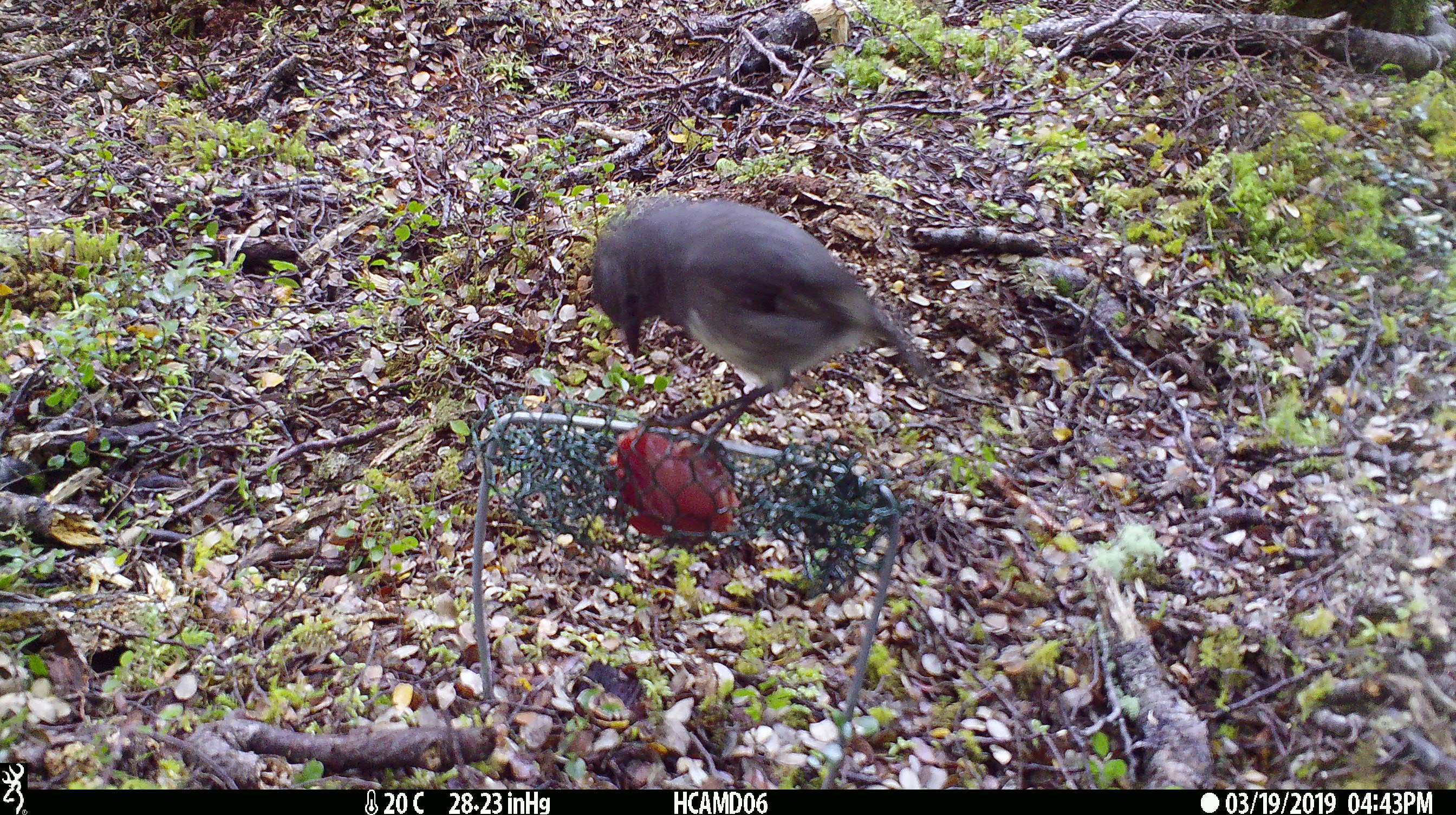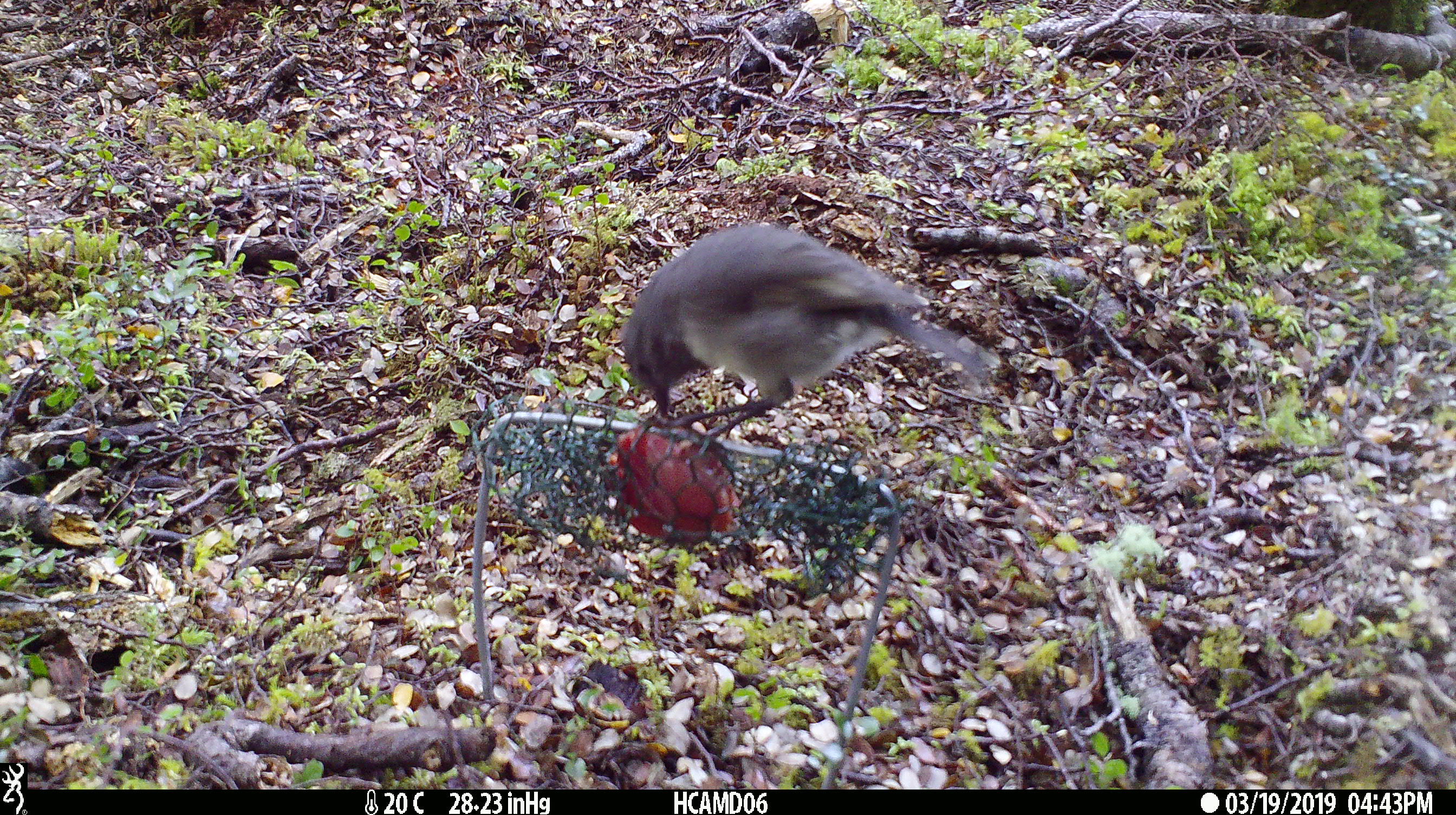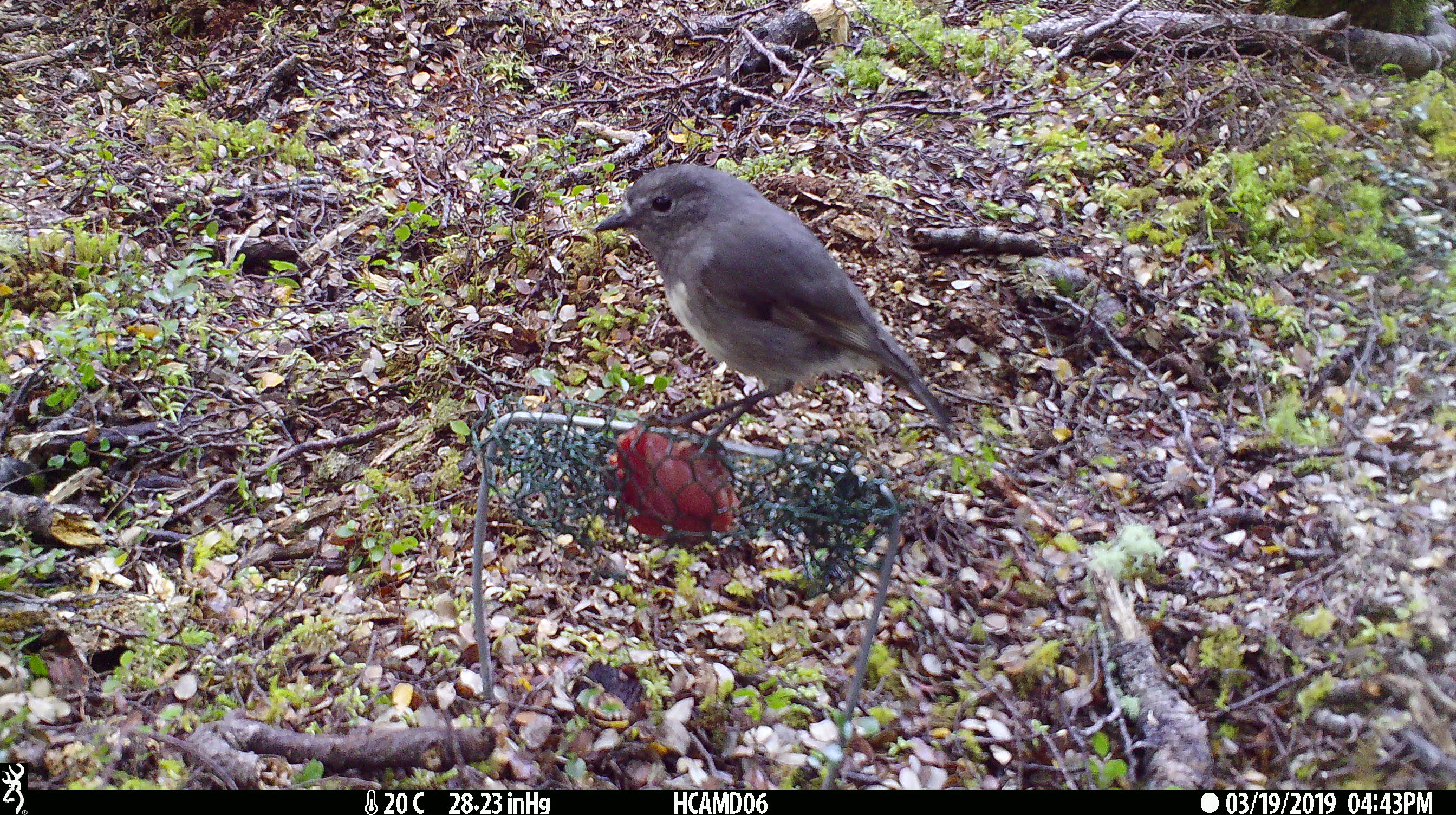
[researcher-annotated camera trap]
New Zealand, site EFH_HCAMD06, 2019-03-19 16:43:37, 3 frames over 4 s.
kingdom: Animalia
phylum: Chordata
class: Aves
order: Passeriformes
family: Petroicidae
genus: Petroica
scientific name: Petroica australis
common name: new zealand robin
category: robin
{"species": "robin (new zealand robin) (Petroica australis)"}